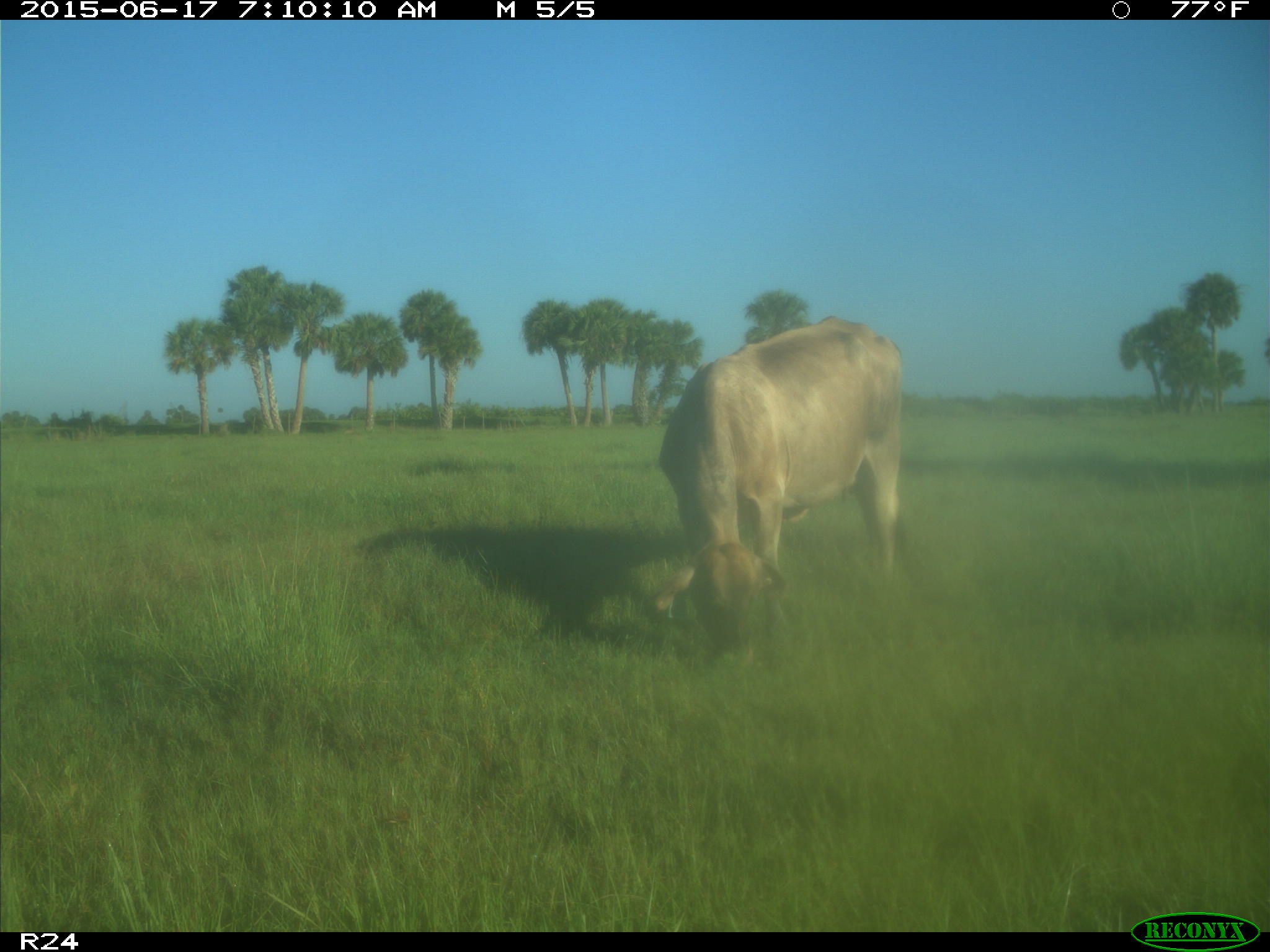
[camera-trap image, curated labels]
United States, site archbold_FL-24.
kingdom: Animalia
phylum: Chordata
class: Mammalia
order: Artiodactyla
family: Bovidae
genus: Bos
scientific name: Bos taurus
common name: domestic cow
Bos taurus (domestic cow).